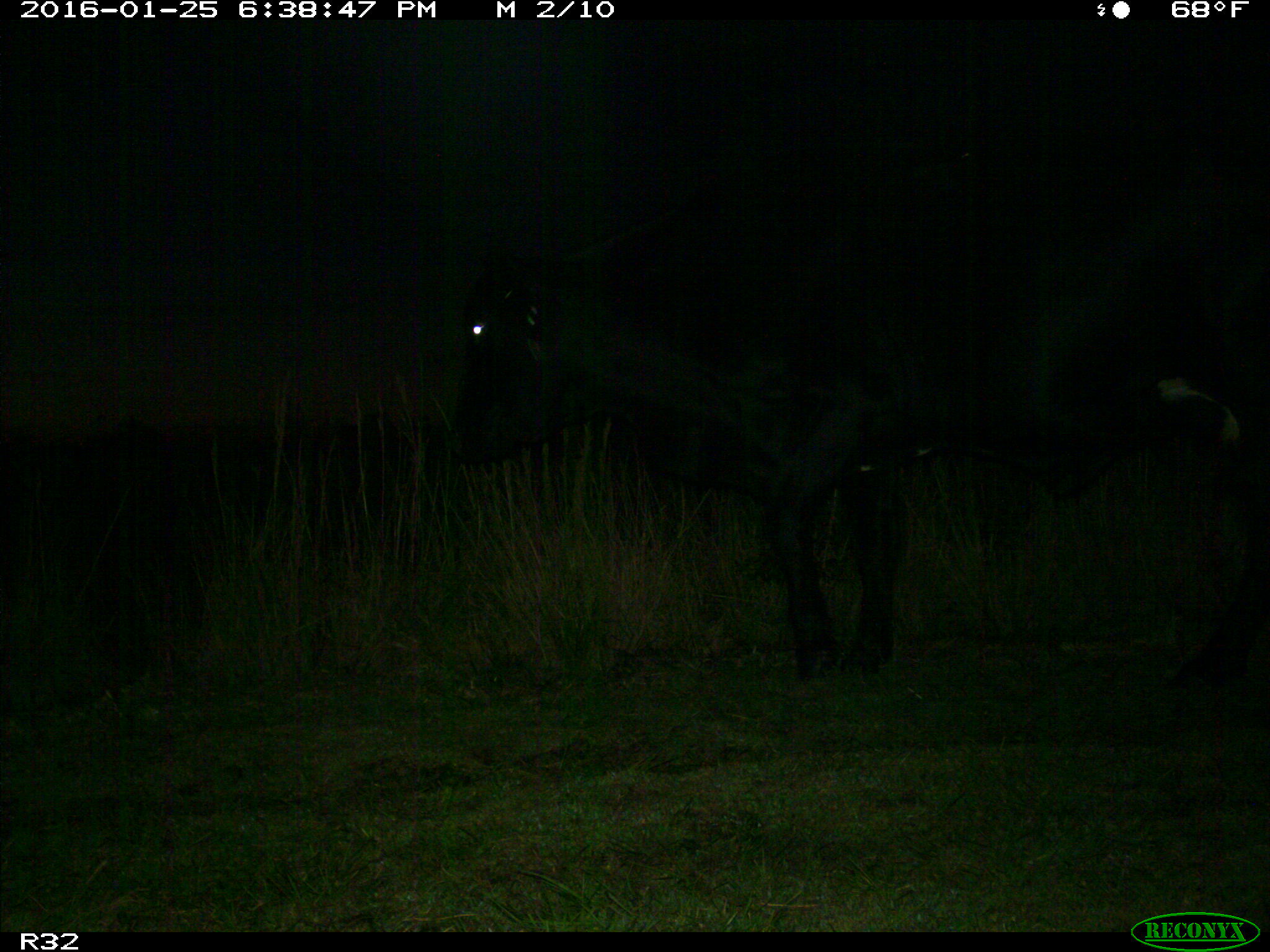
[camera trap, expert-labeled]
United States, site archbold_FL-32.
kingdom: Animalia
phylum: Chordata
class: Mammalia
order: Artiodactyla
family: Bovidae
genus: Bos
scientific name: Bos taurus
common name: domestic cow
Bos taurus (domestic cow).